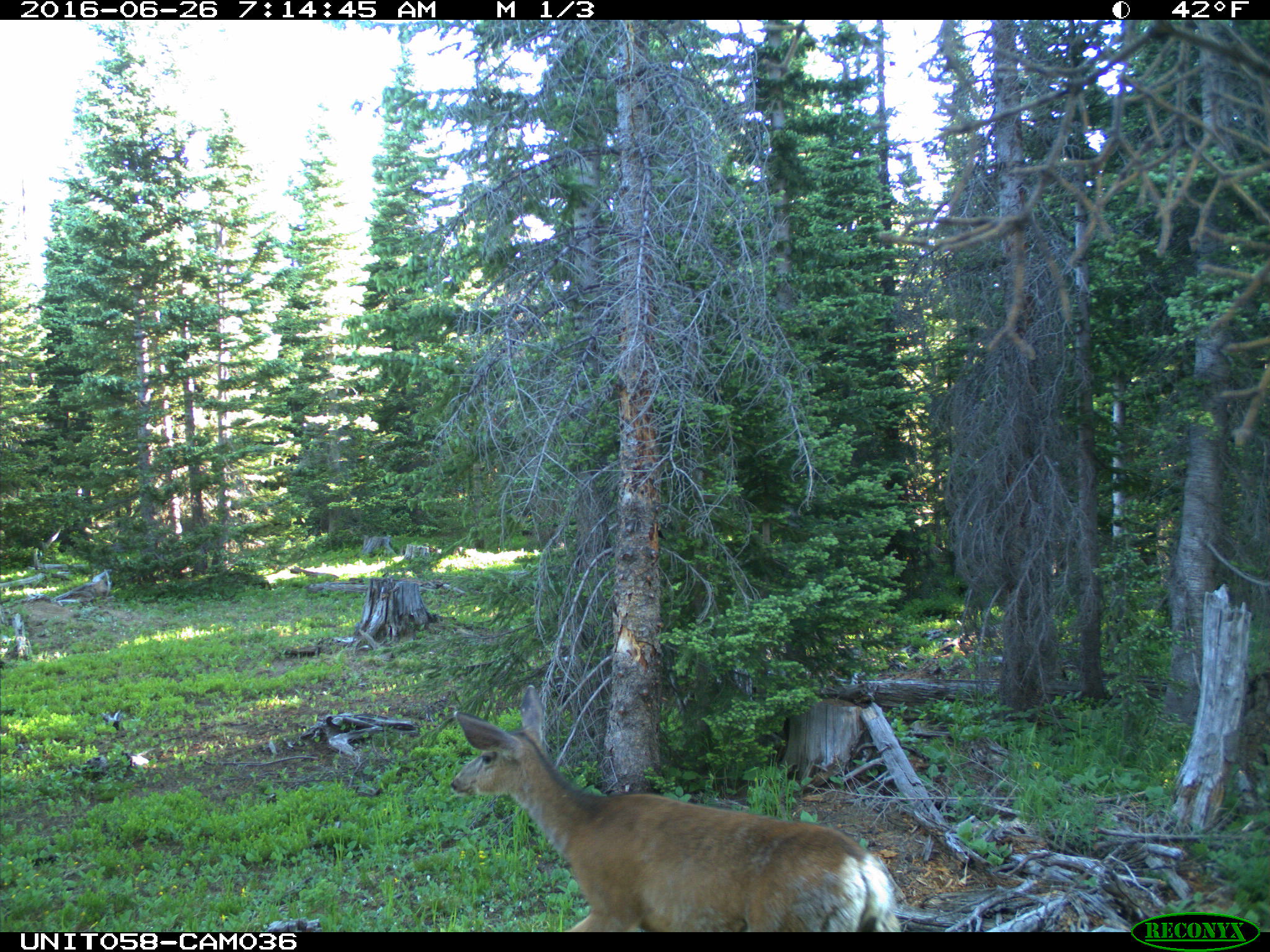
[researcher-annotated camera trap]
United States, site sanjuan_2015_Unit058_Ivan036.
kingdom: Animalia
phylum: Chordata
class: Mammalia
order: Artiodactyla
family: Cervidae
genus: Odocoileus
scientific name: Odocoileus hemionus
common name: mule deer